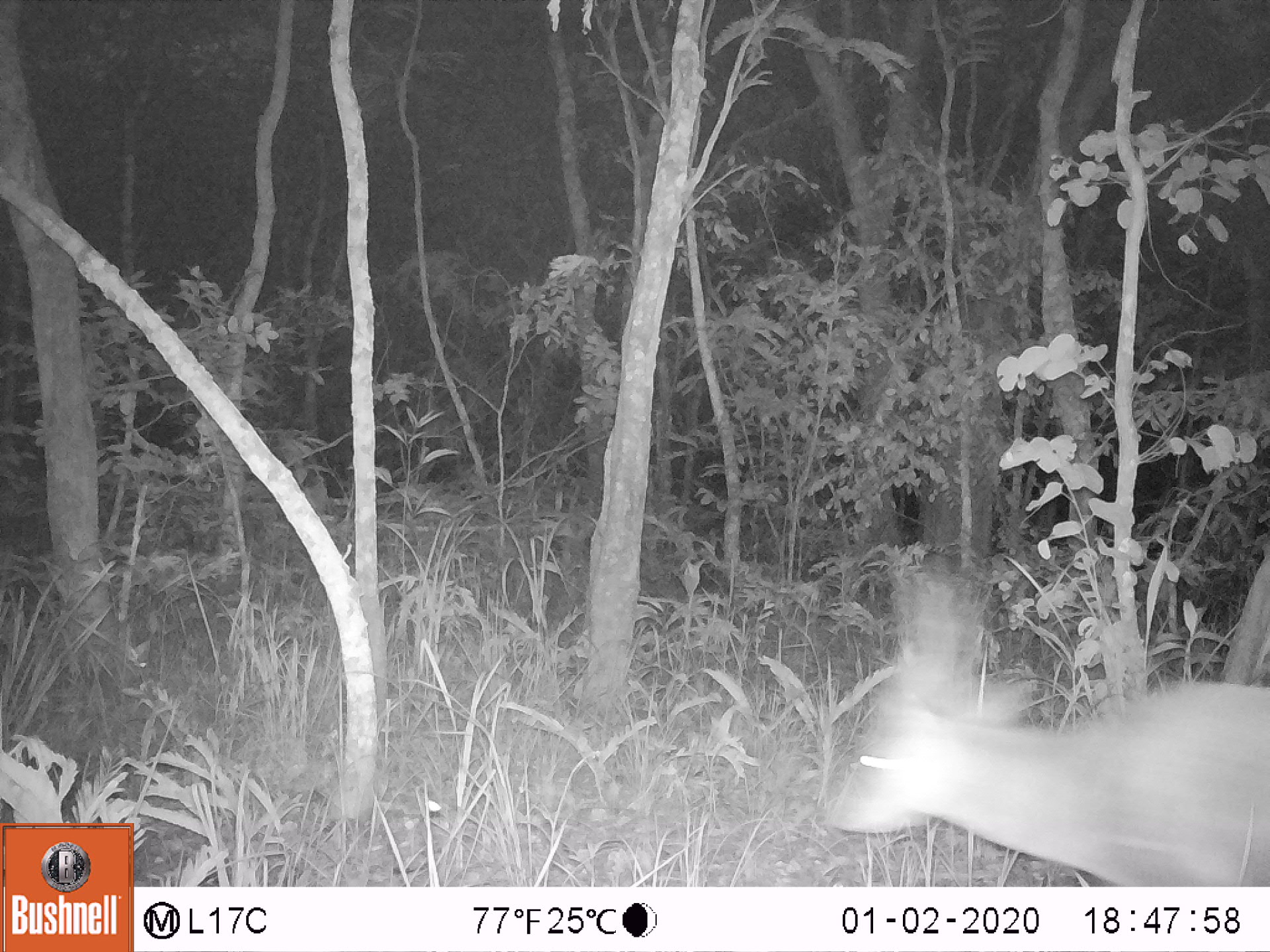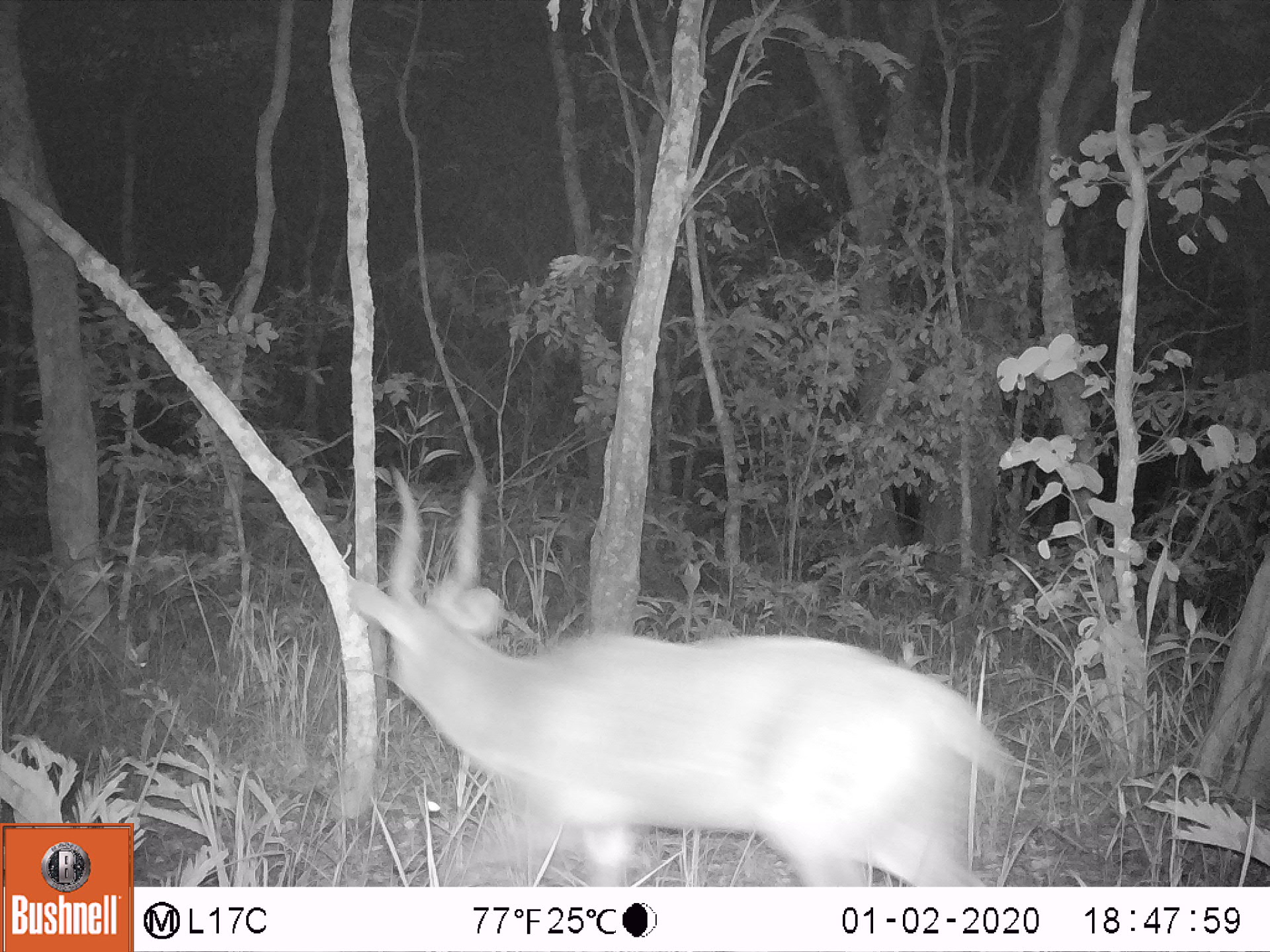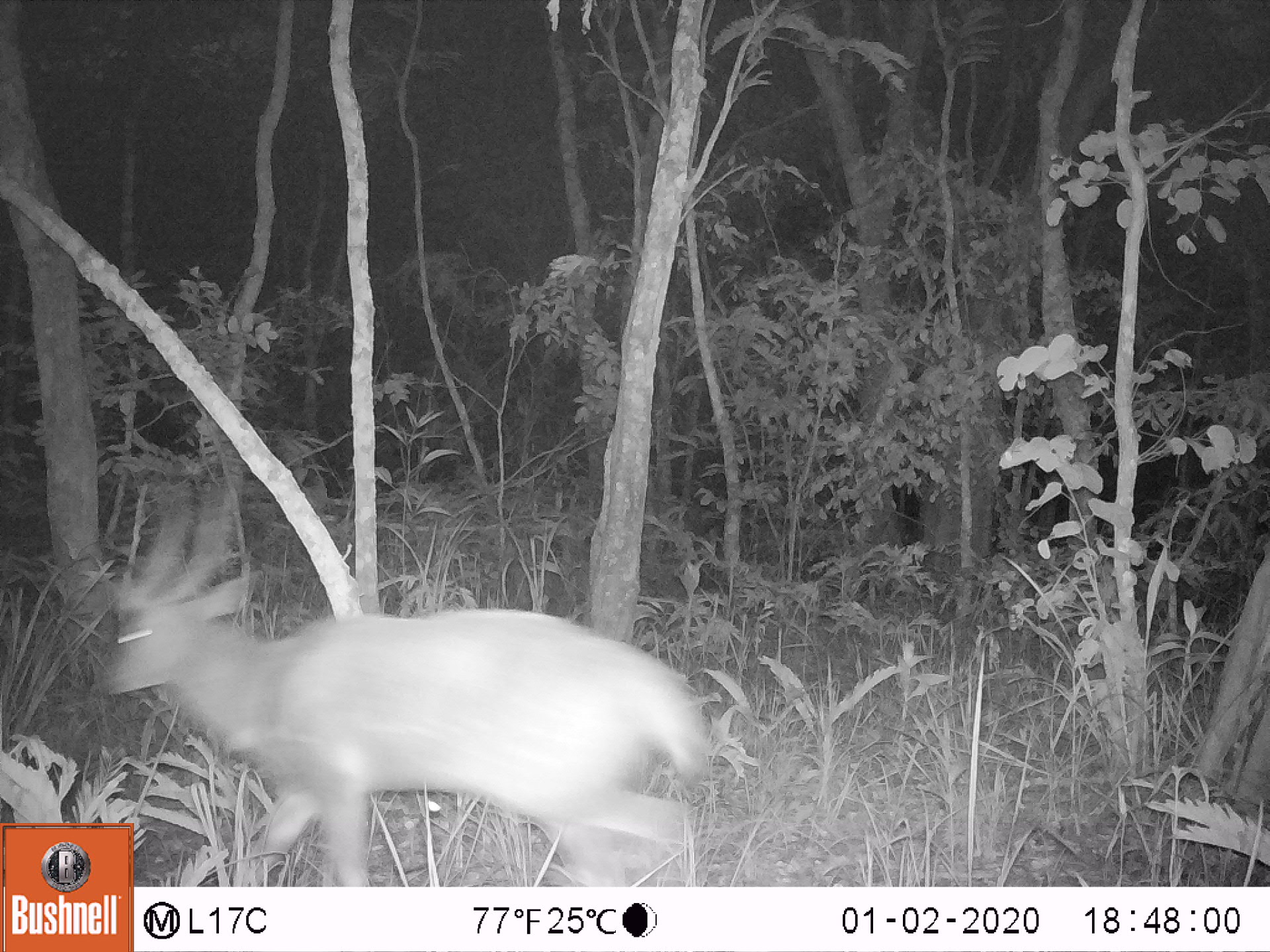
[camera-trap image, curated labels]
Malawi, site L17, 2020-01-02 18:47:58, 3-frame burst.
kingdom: Animalia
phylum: Chordata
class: Mammalia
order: Artiodactyla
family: Bovidae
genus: Tragelaphus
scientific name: Tragelaphus sylvaticus sylvaticus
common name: cape bushbuck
Cape bushbuck (Tragelaphus sylvaticus sylvaticus), count 1.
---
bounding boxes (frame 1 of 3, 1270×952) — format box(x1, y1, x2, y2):
cape bushbuck: box(828, 552, 1268, 882)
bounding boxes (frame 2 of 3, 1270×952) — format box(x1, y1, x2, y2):
cape bushbuck: box(352, 468, 1020, 880)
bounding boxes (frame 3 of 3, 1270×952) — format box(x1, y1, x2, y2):
cape bushbuck: box(96, 476, 706, 823)